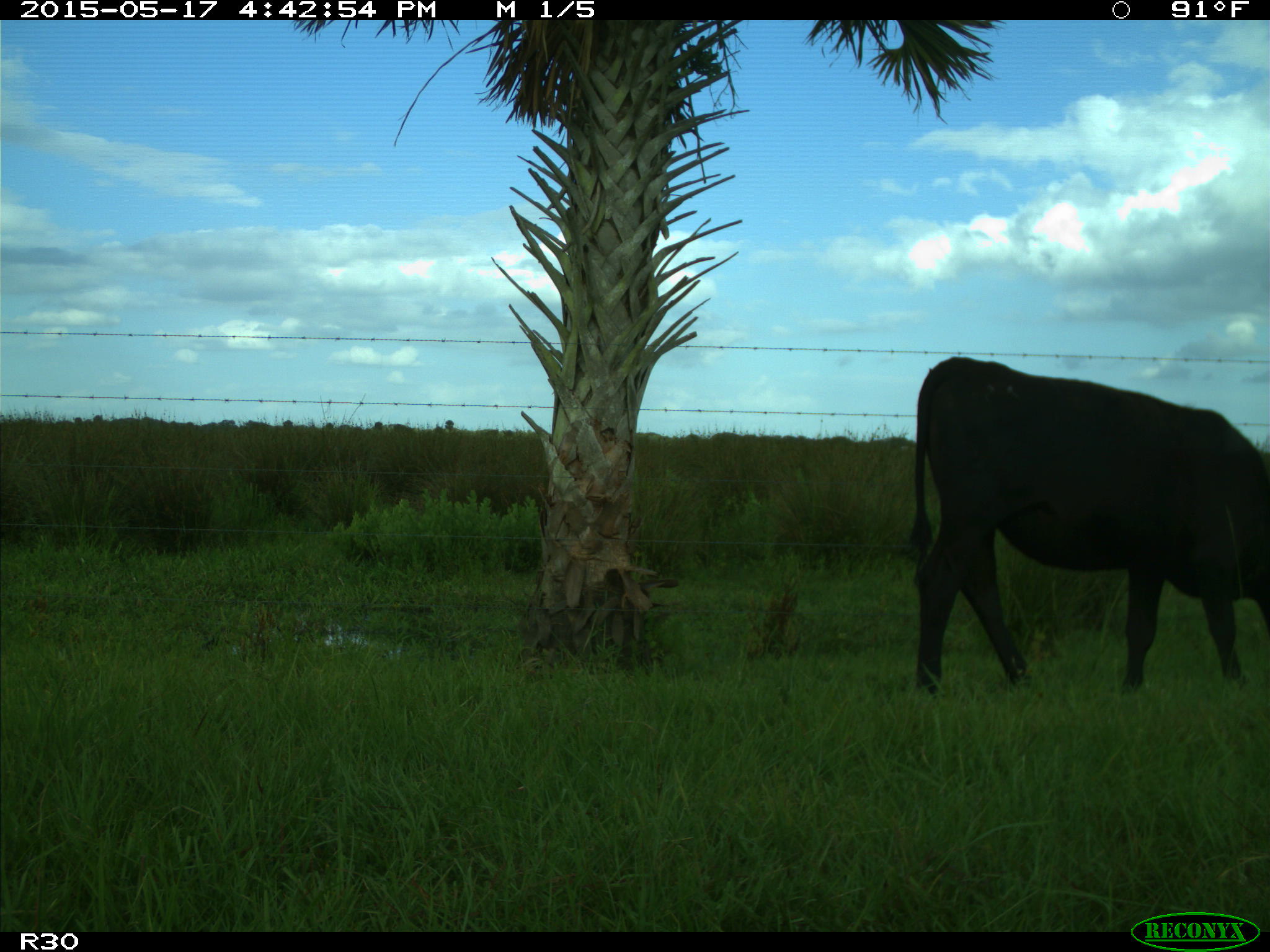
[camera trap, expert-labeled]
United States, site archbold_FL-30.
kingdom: Animalia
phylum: Chordata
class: Mammalia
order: Artiodactyla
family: Bovidae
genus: Bos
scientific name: Bos taurus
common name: domestic cow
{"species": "Bos taurus (domestic cow)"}